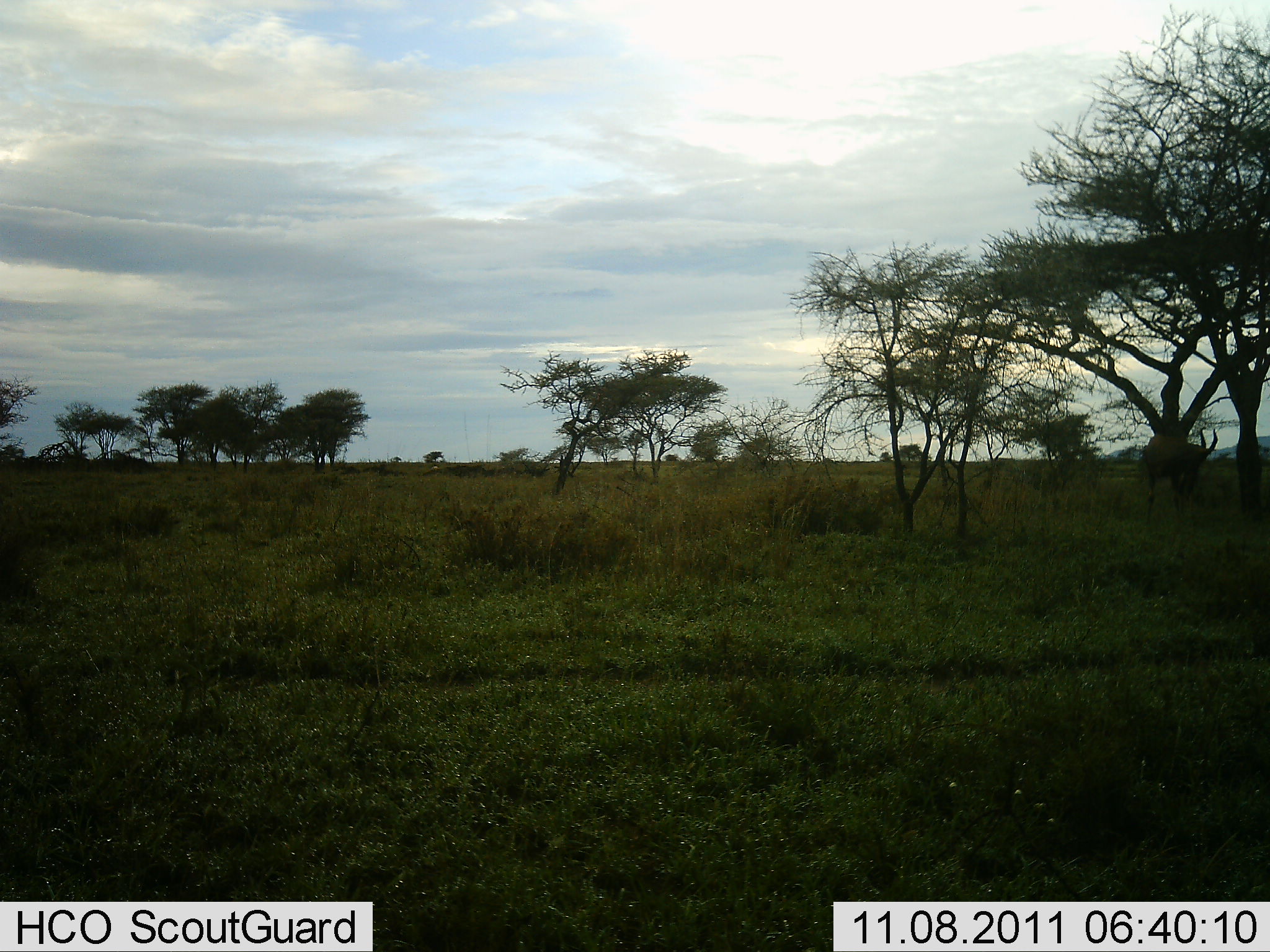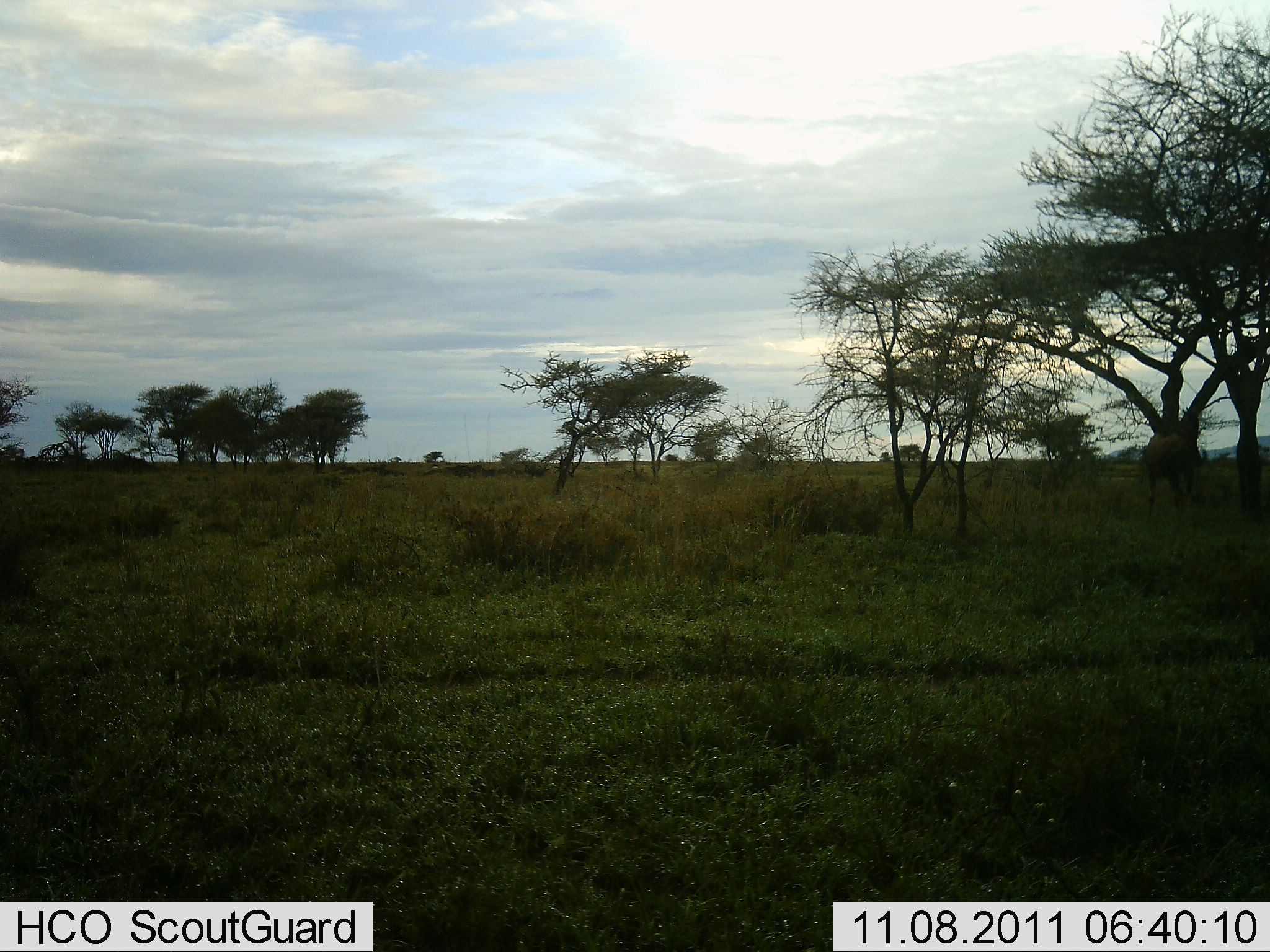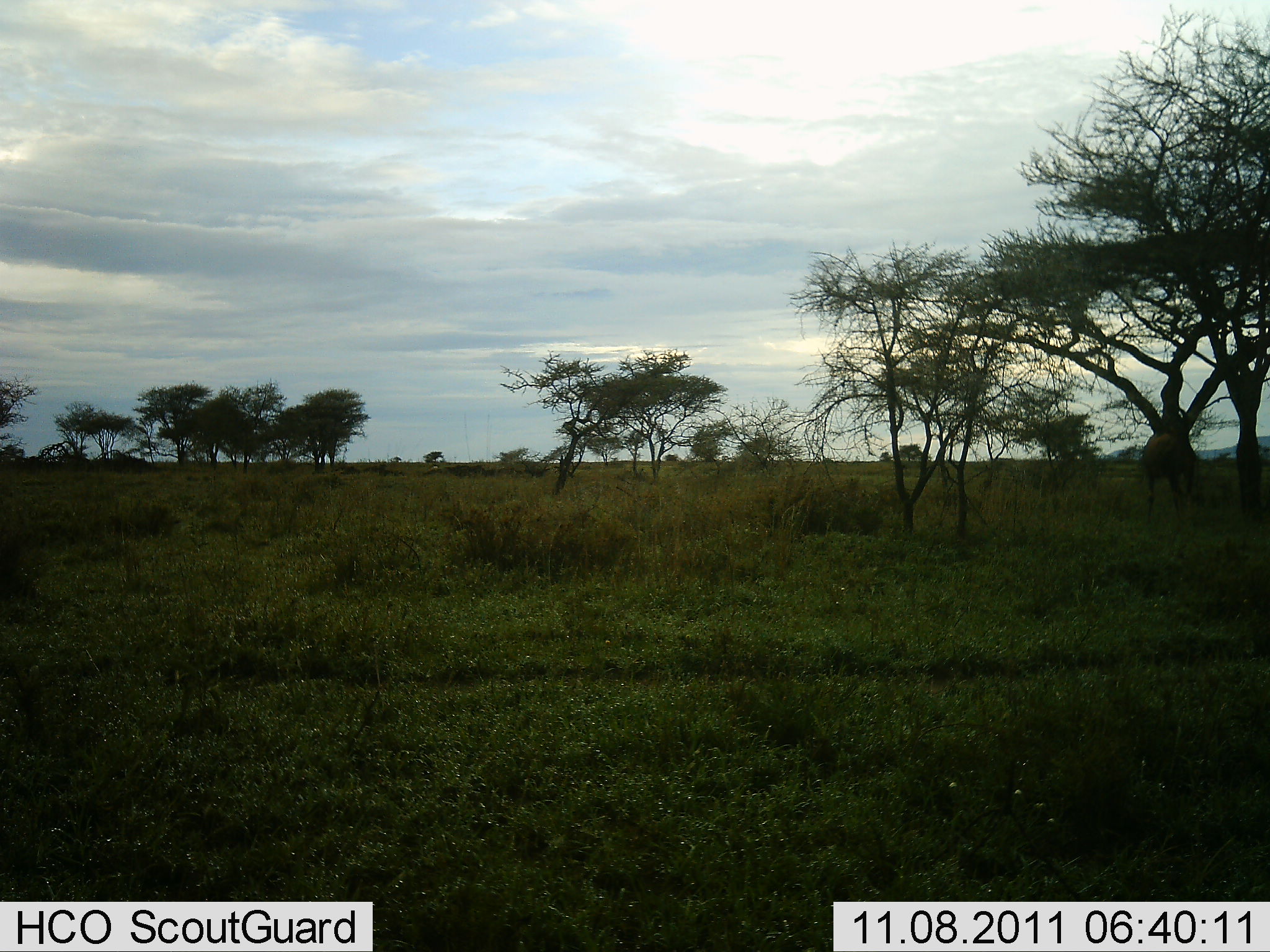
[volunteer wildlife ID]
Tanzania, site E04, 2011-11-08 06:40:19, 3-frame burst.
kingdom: Animalia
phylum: Chordata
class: Mammalia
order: Artiodactyla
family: Bovidae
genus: Damaliscus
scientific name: Damaliscus lunatus jimela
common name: topi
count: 1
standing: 83%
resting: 0%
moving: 33%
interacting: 0%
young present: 0%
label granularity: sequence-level